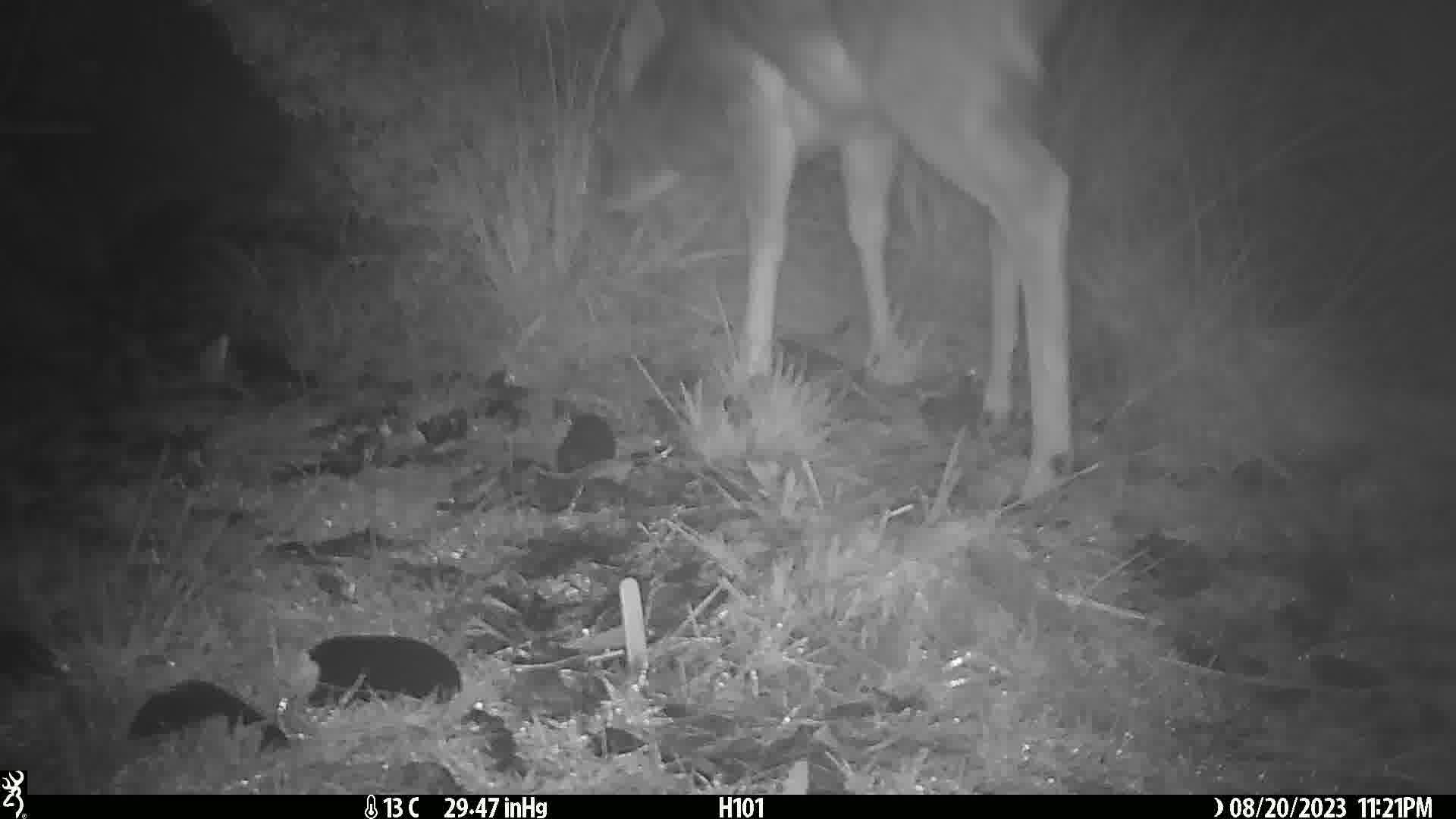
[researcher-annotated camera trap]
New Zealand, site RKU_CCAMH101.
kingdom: Animalia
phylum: Chordata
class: Mammalia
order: Artiodactyla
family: Cervidae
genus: Odocoileus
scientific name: Odocoileus virginianus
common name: white-tailed deer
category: white tailed deer